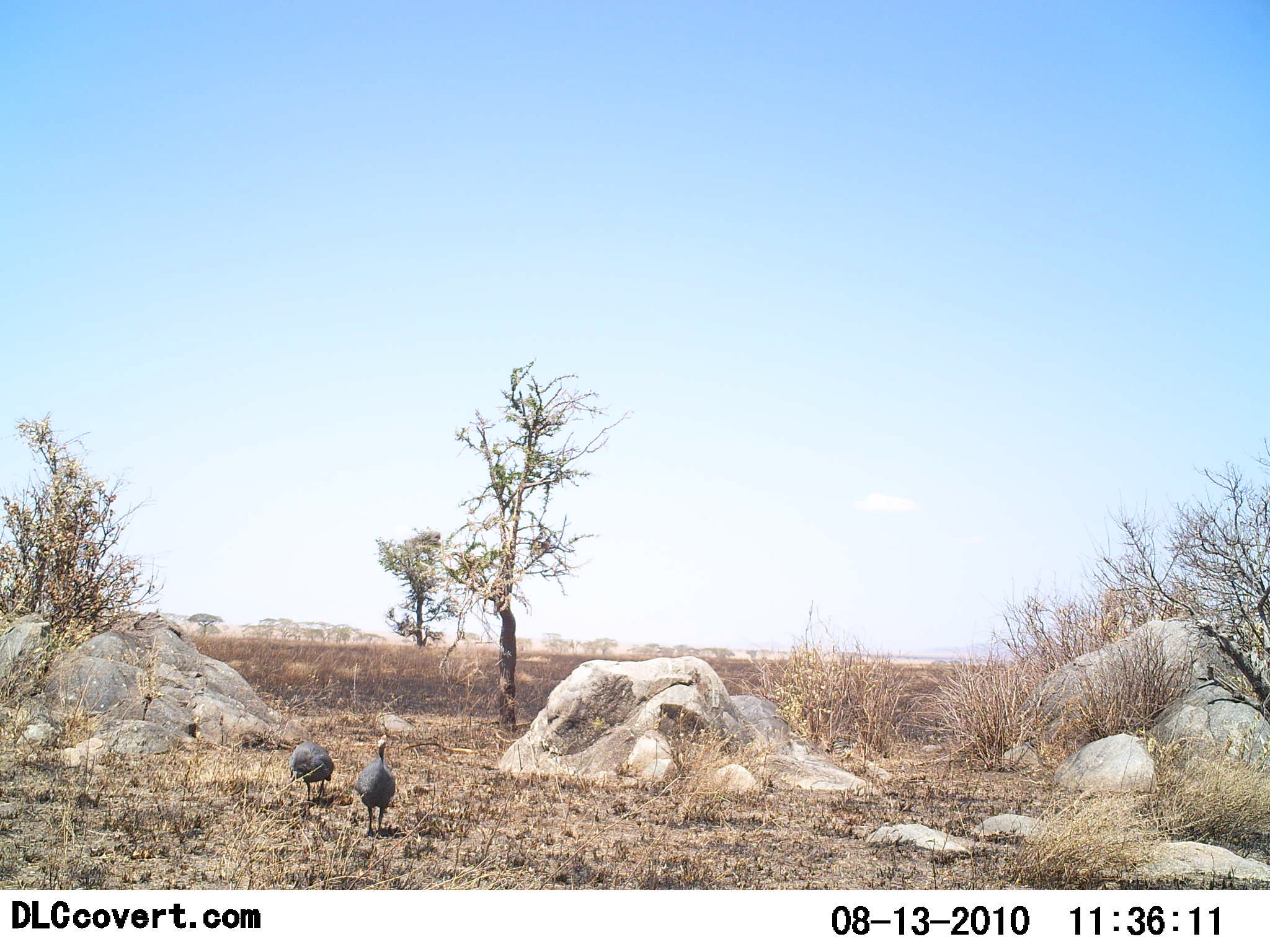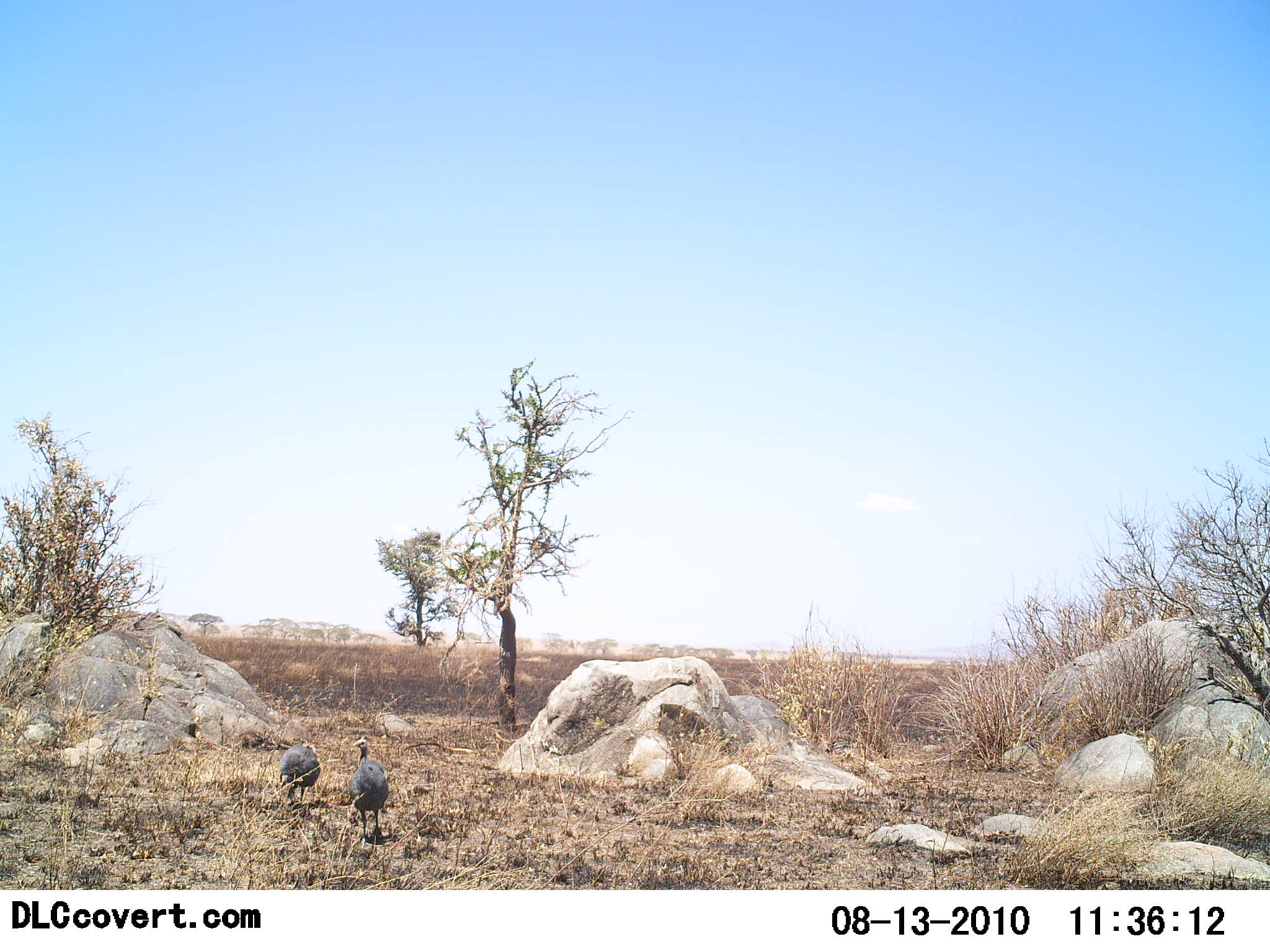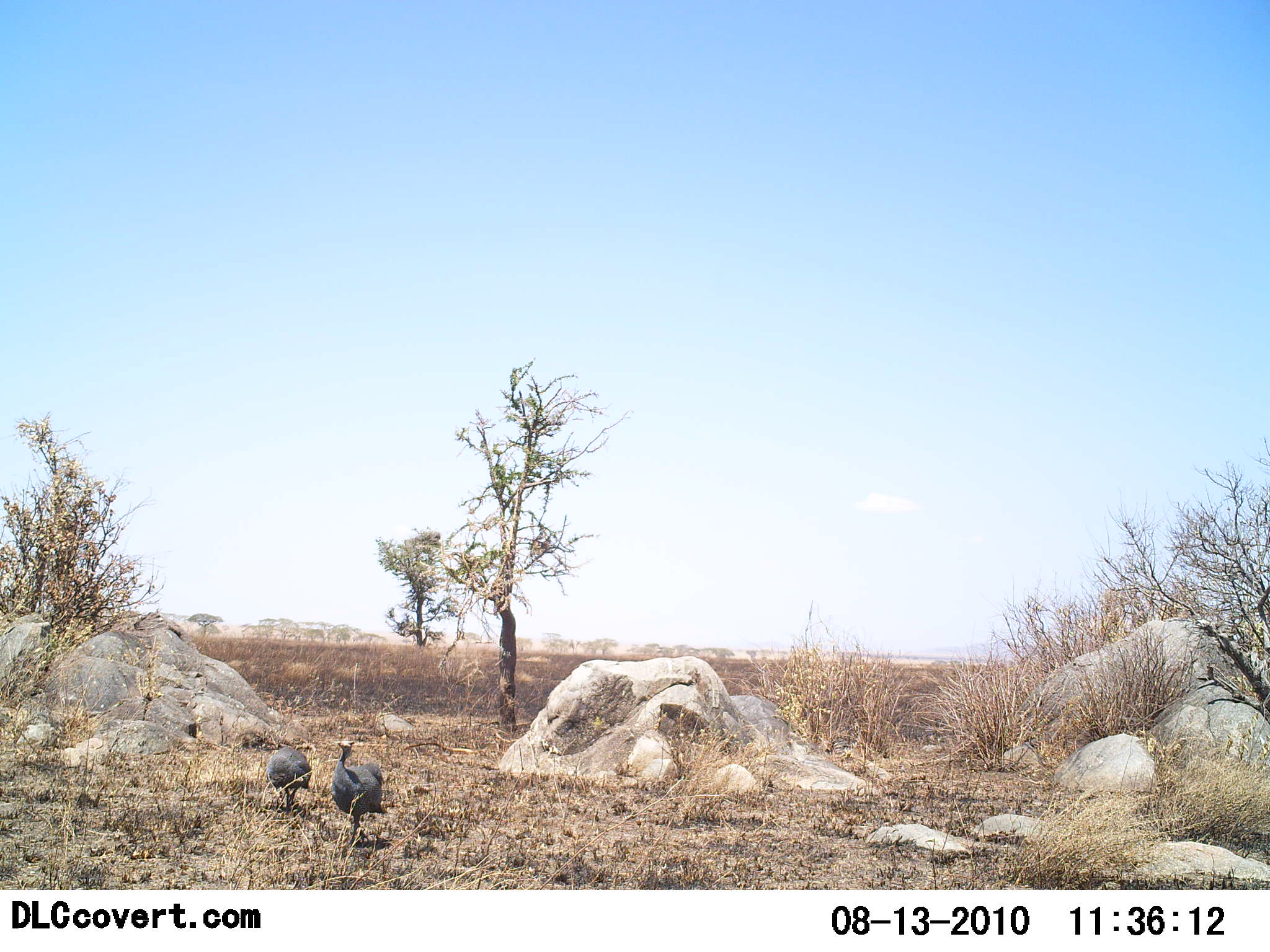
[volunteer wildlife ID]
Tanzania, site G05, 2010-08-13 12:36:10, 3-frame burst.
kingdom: Animalia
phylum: Chordata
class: Aves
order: Galliformes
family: Numididae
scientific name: Numididae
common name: guinea fowl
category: guineafowl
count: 2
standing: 36%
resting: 0%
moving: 64%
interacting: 0%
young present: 0%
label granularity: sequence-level